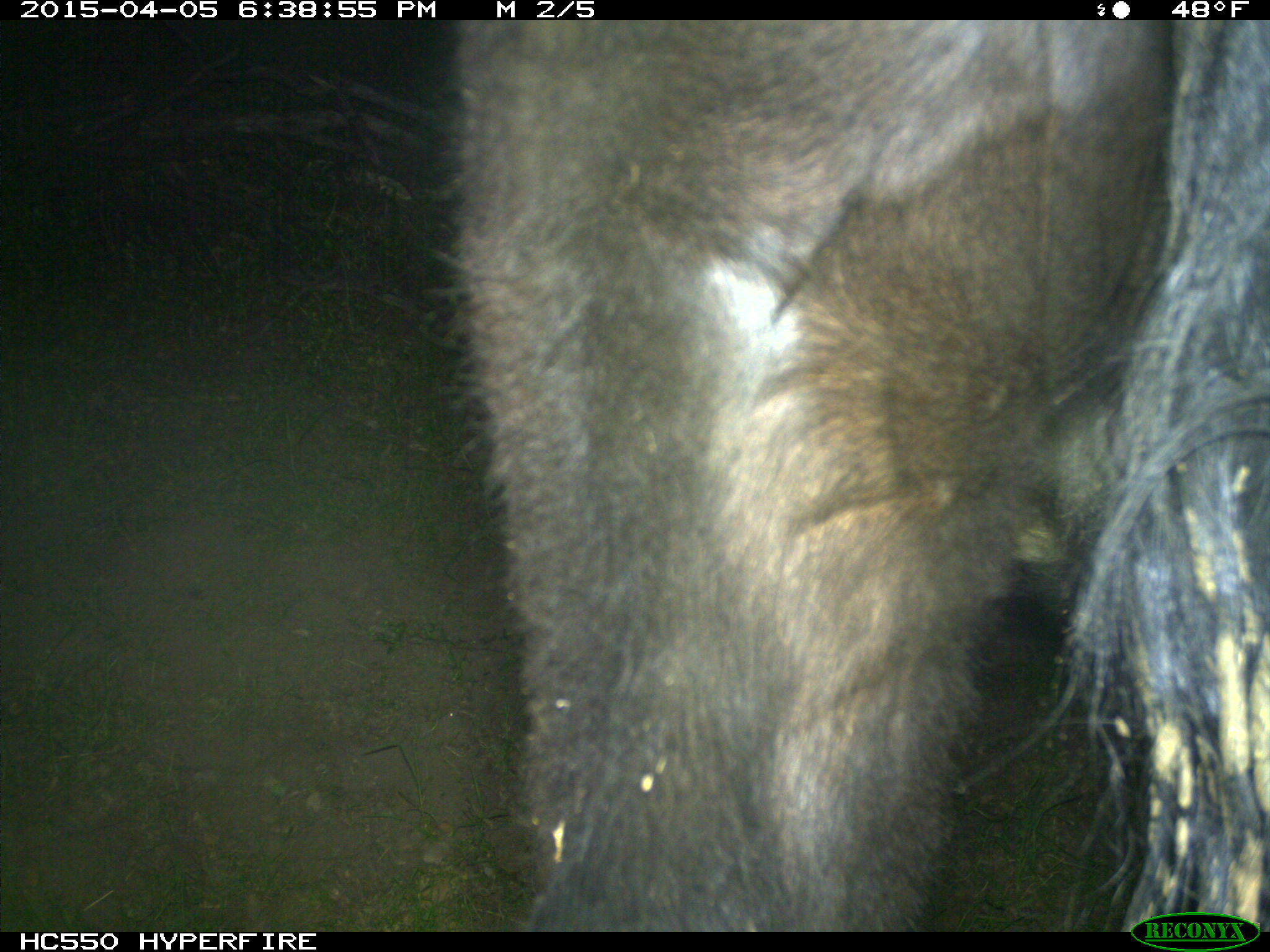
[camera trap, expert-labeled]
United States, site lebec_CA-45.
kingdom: Animalia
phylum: Chordata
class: Mammalia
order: Artiodactyla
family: Bovidae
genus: Bos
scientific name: Bos taurus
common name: domestic cow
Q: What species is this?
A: Bos taurus (domestic cow).